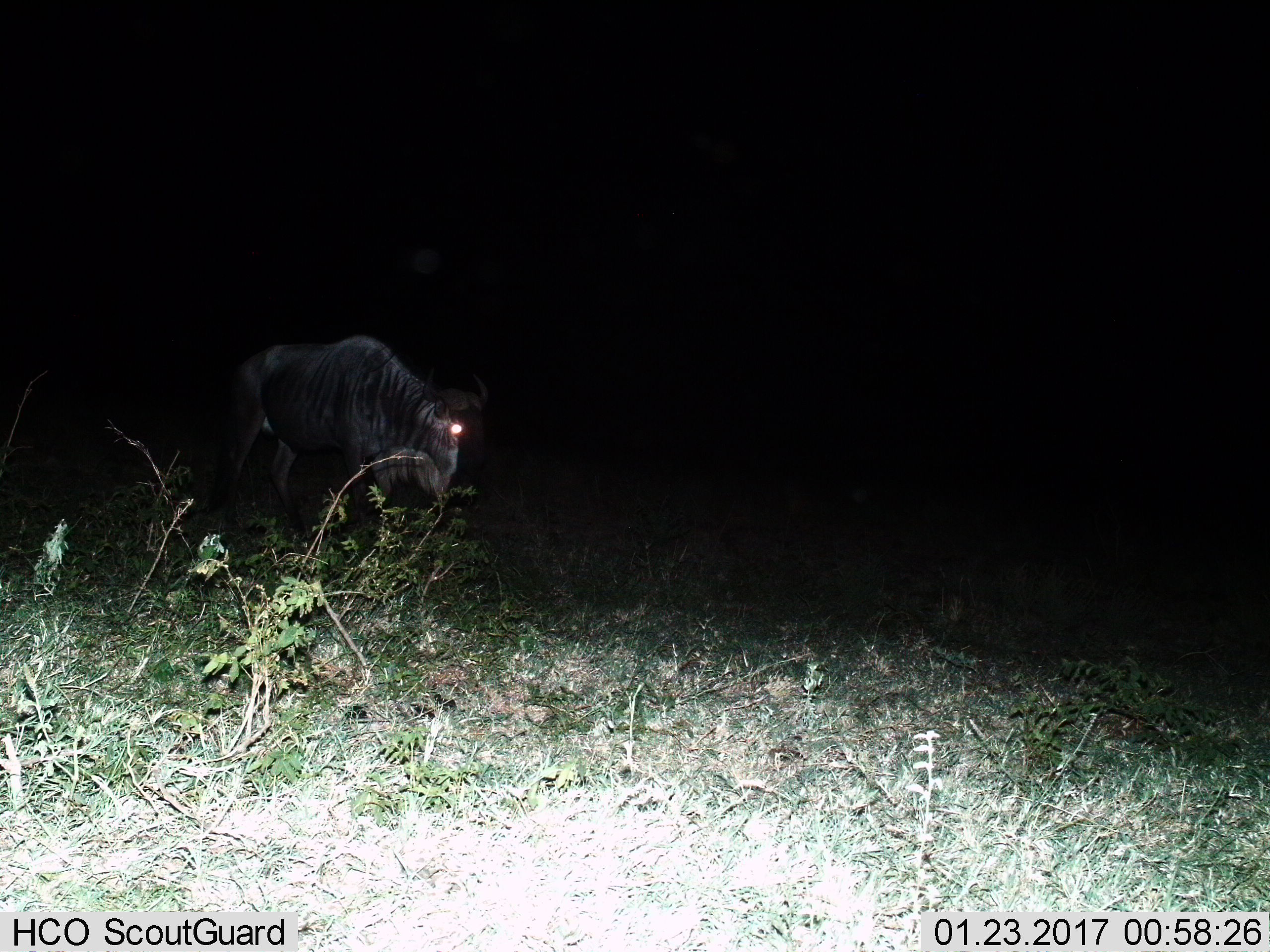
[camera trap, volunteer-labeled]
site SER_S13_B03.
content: unidentified animal